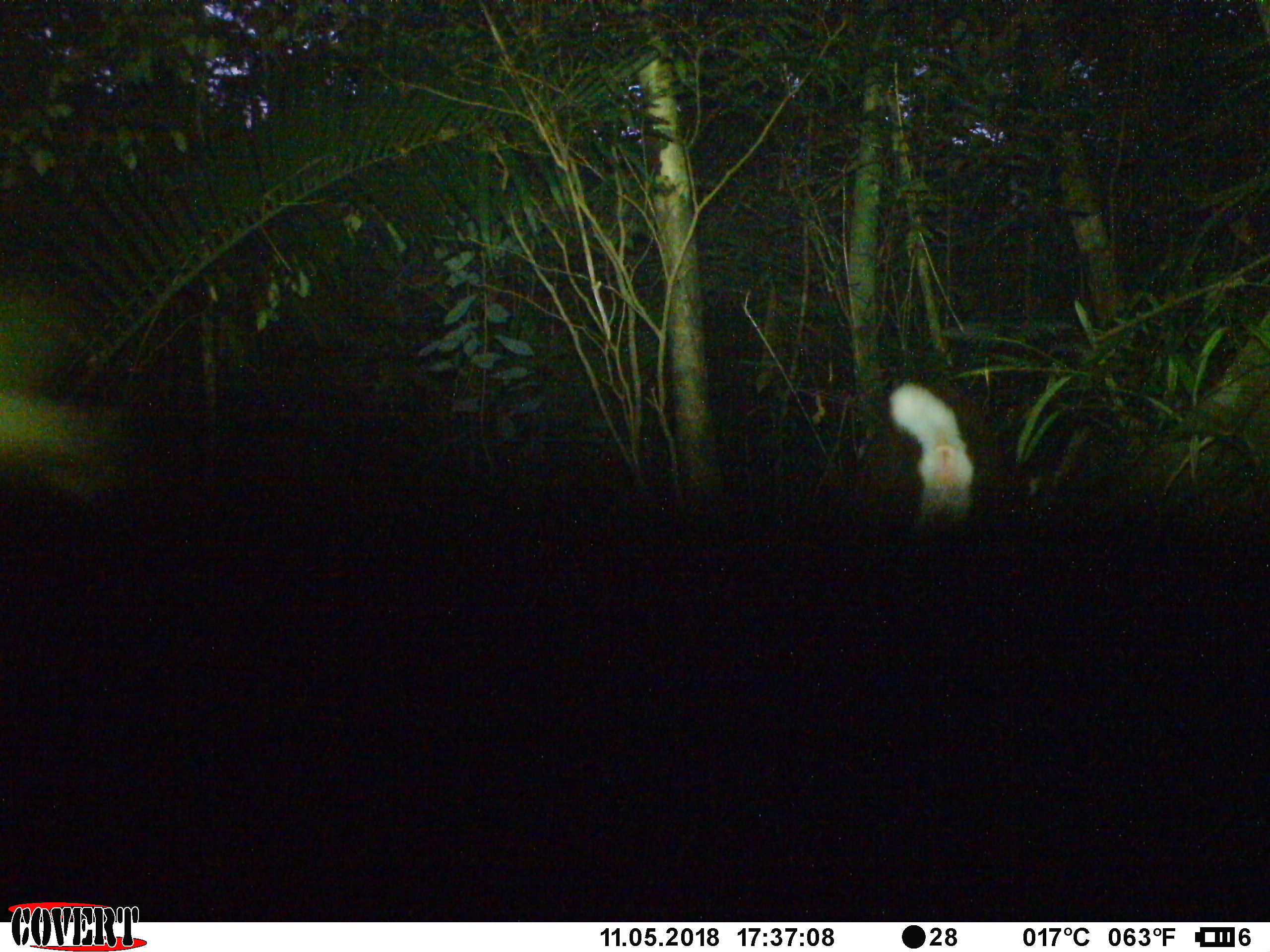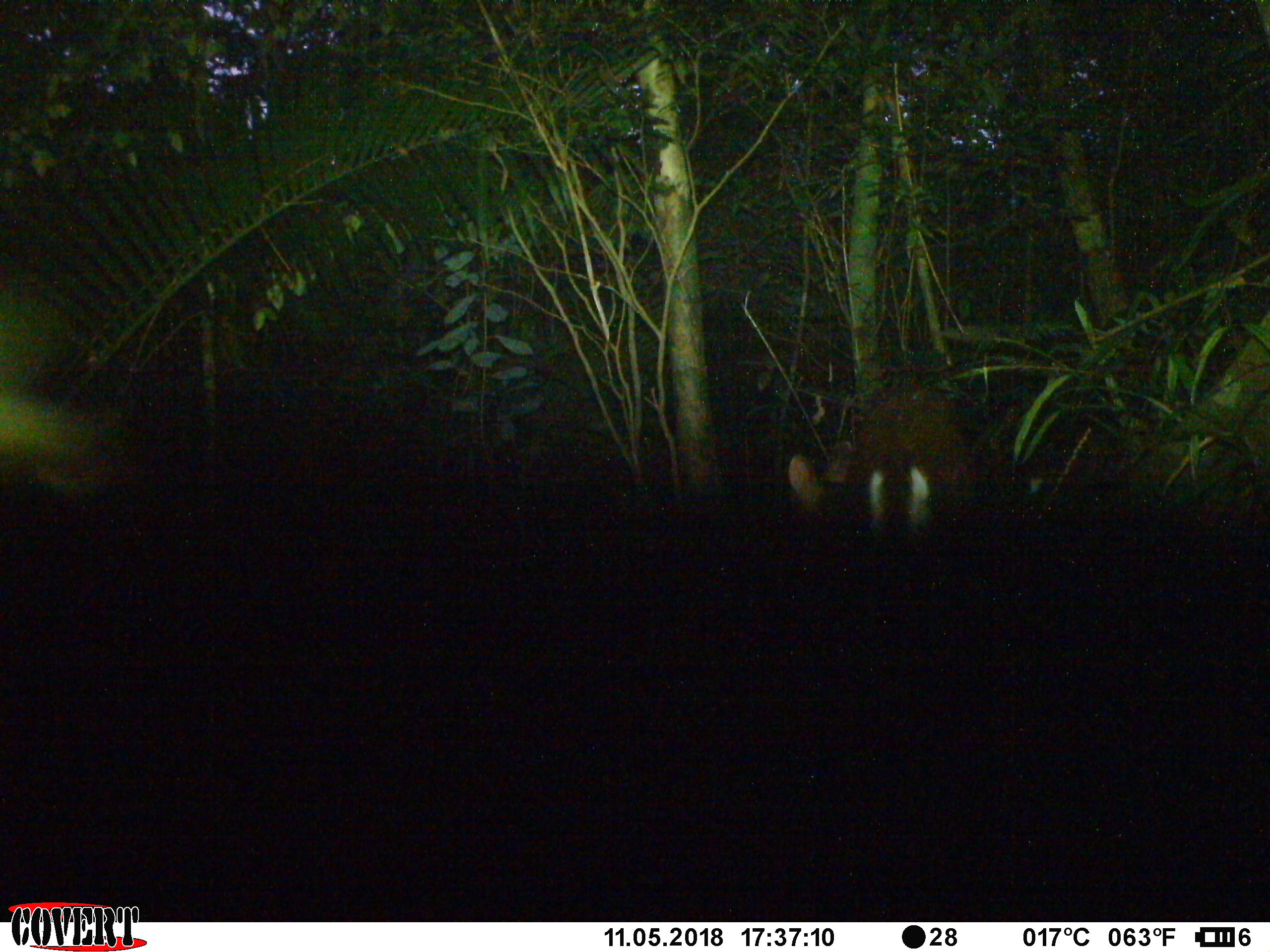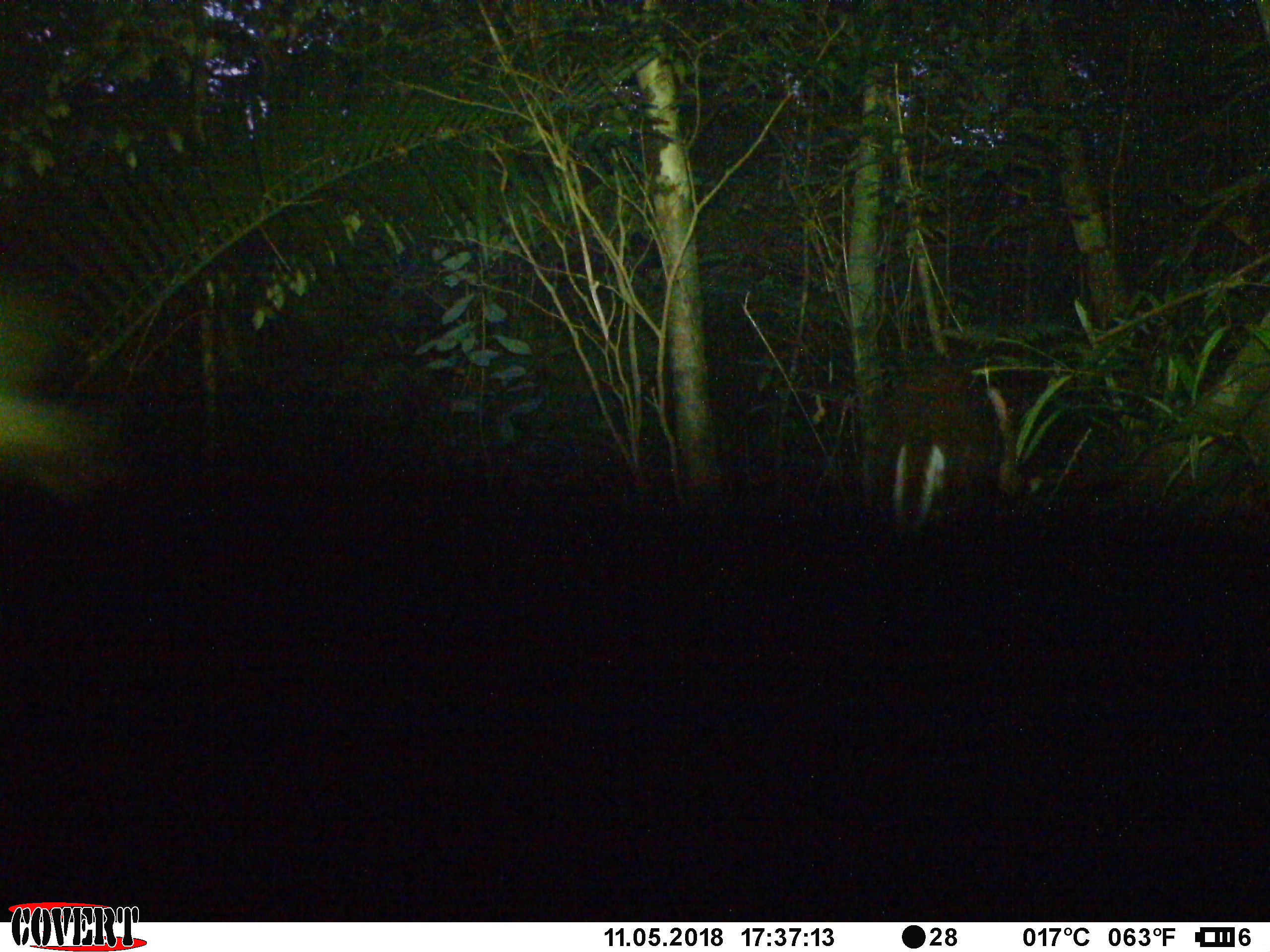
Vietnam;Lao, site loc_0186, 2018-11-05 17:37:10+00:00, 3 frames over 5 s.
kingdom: Animalia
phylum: Chordata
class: Mammalia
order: Artiodactyla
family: Cervidae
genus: Muntiacus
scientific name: Muntiacus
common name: muntjacs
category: unidentified muntjac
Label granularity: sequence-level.